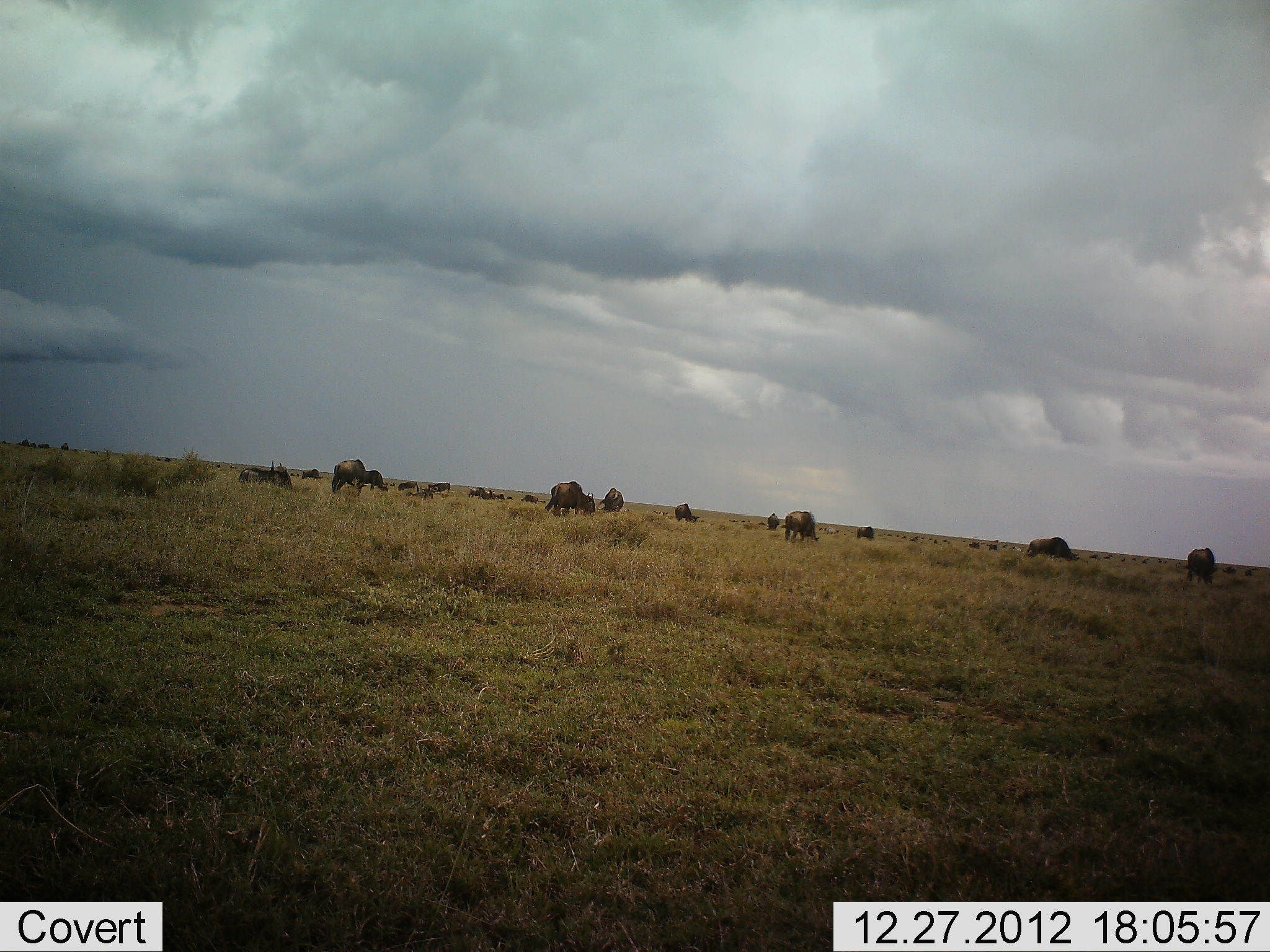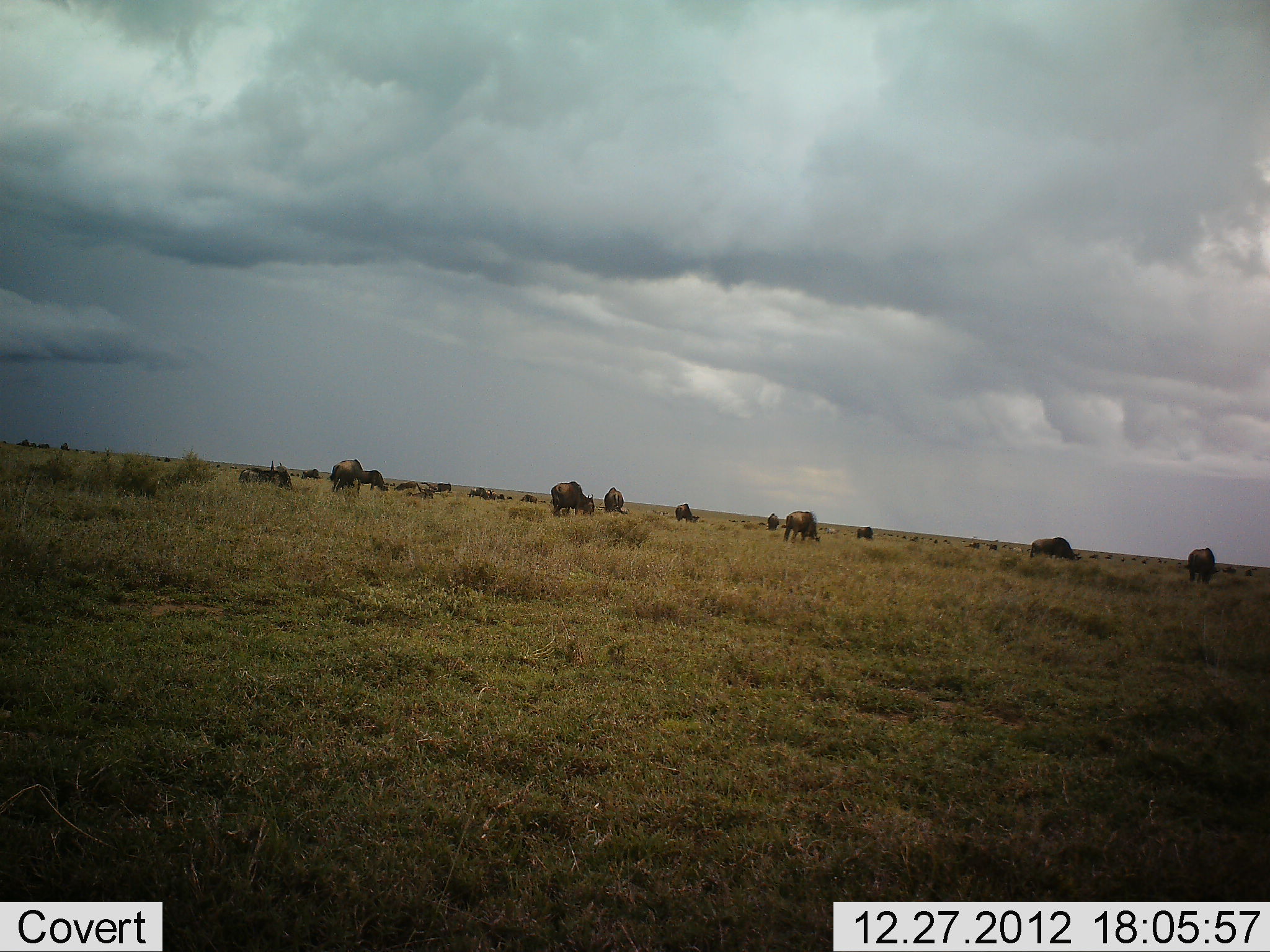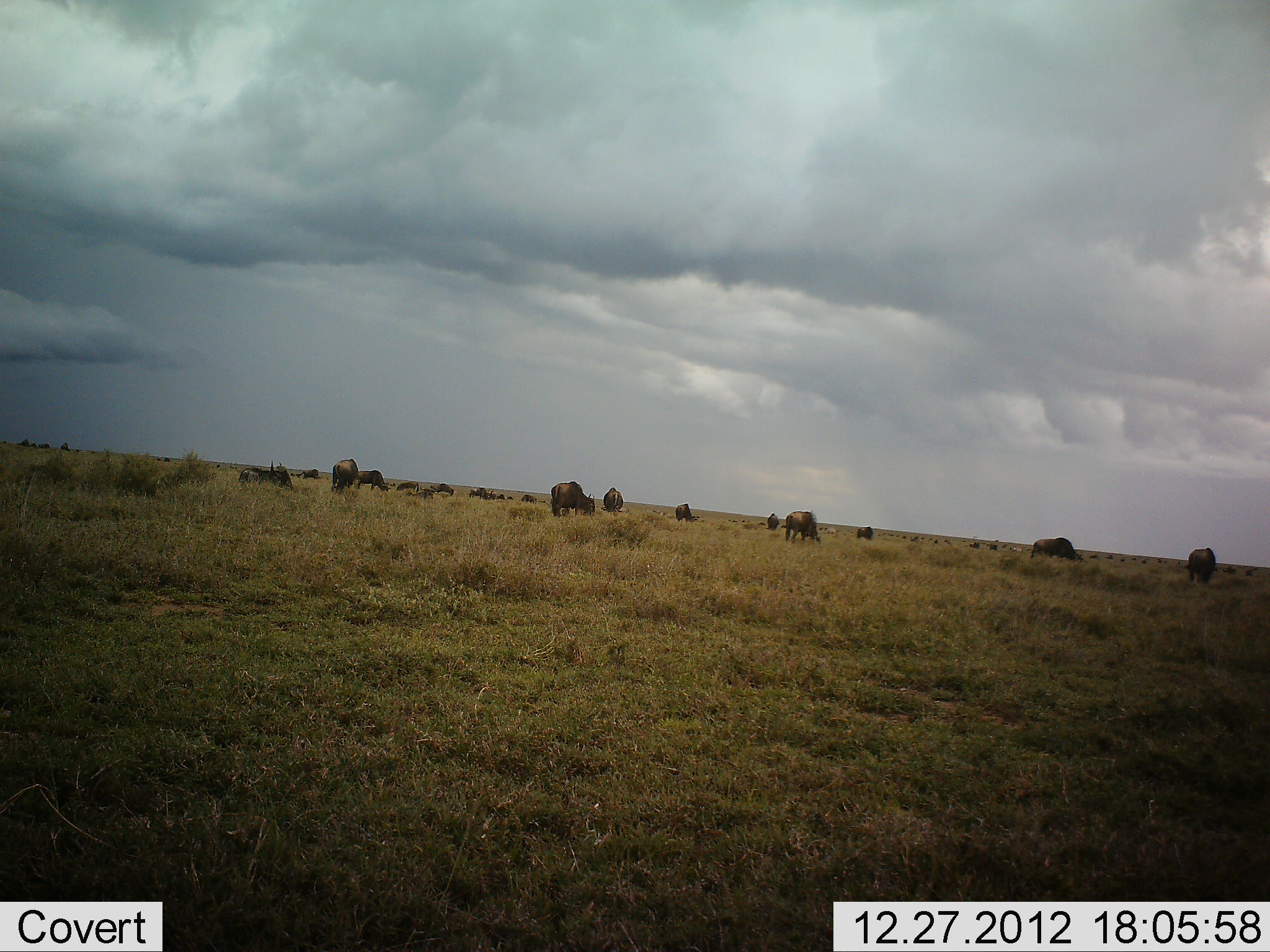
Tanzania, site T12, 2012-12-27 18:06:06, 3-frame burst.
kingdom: Animalia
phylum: Chordata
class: Mammalia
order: Artiodactyla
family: Bovidae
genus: Connochaetes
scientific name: Connochaetes taurinus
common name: blue wildebeest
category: wildebeest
Wildebeest (blue wildebeest) (Connochaetes taurinus), count 11-50. Behavior (volunteer vote fractions): standing 70%, resting 20%, moving 0%, interacting 10%. Young present (vote fraction): 0%. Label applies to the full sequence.